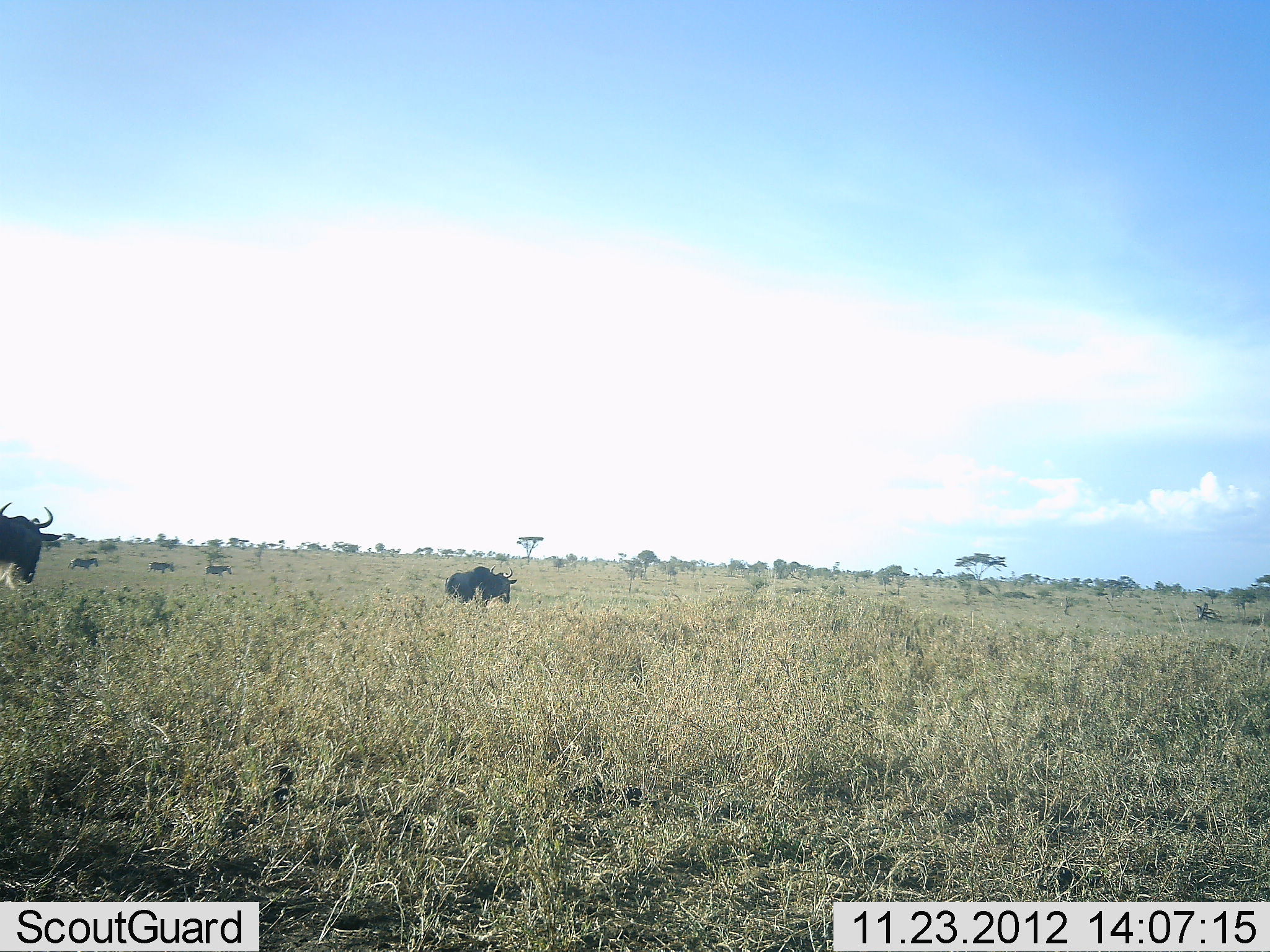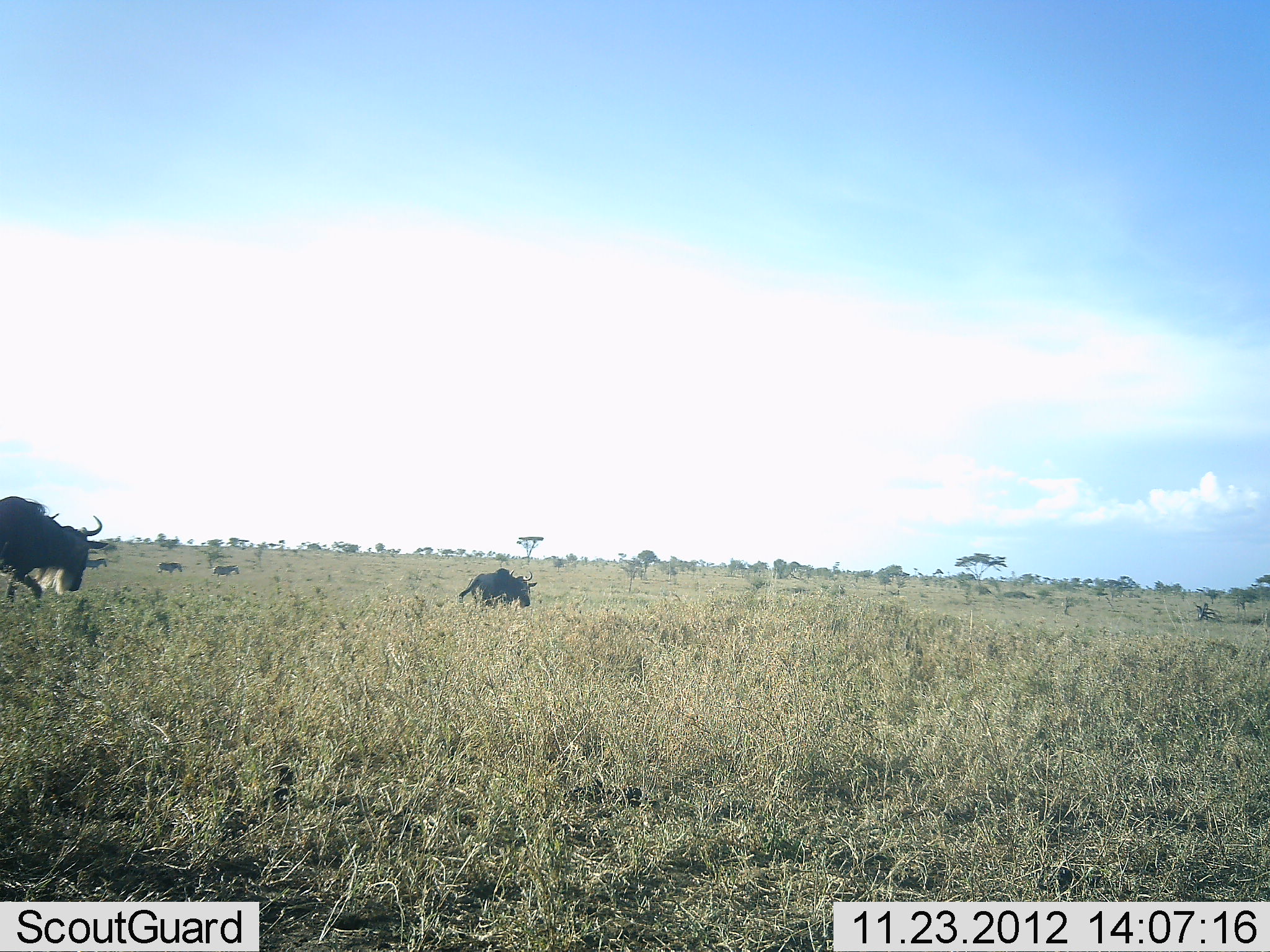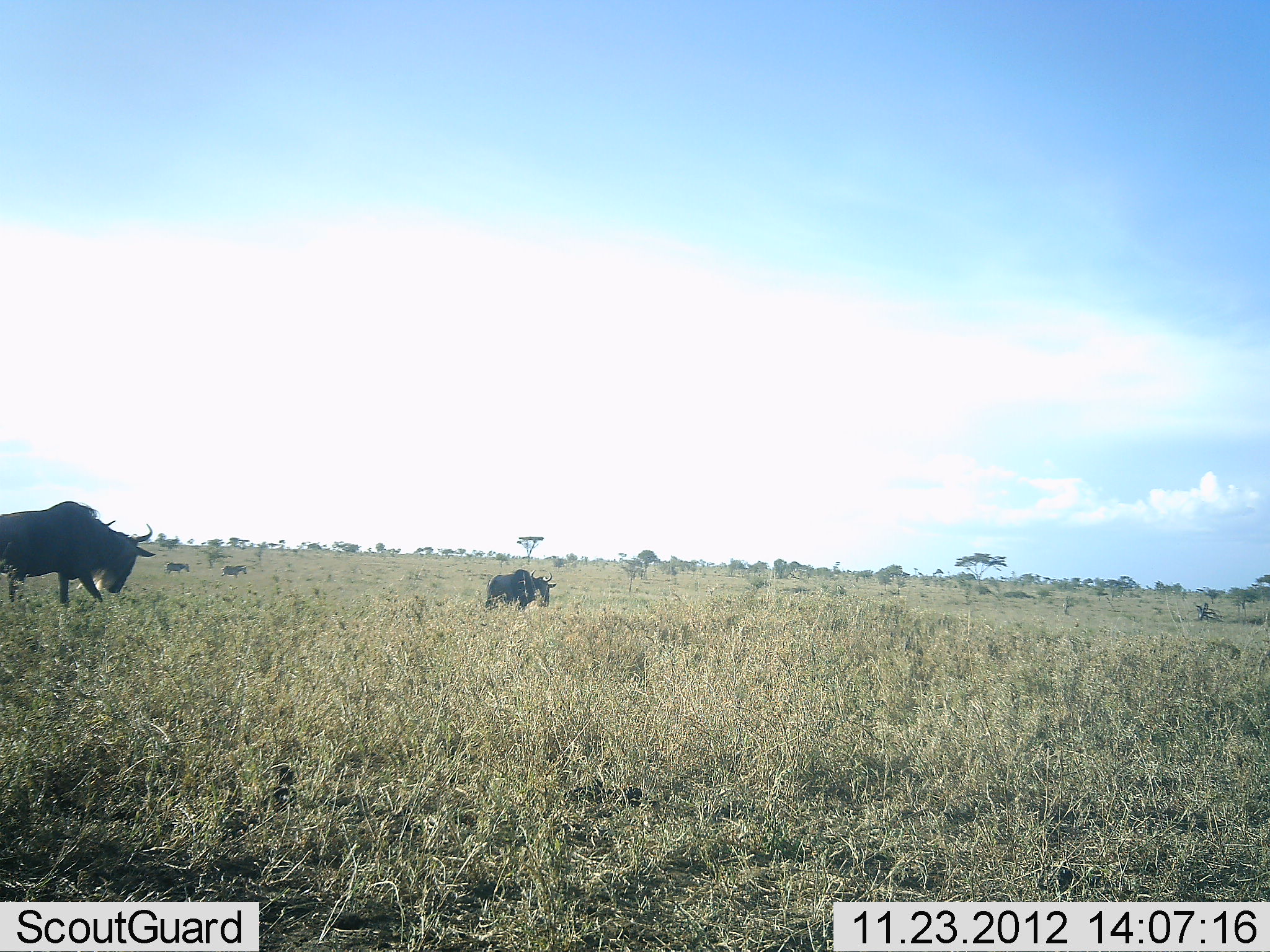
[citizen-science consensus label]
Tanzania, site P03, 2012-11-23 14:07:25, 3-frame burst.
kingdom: Animalia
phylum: Chordata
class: Mammalia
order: Artiodactyla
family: Bovidae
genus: Connochaetes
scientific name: Connochaetes taurinus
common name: blue wildebeest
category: wildebeest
Wildebeest (blue wildebeest) (Connochaetes taurinus), count 5. Behavior (volunteer vote fractions): standing 6%, resting 0%, moving 94%, interacting 0%. Young present (vote fraction): 0%. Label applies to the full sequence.